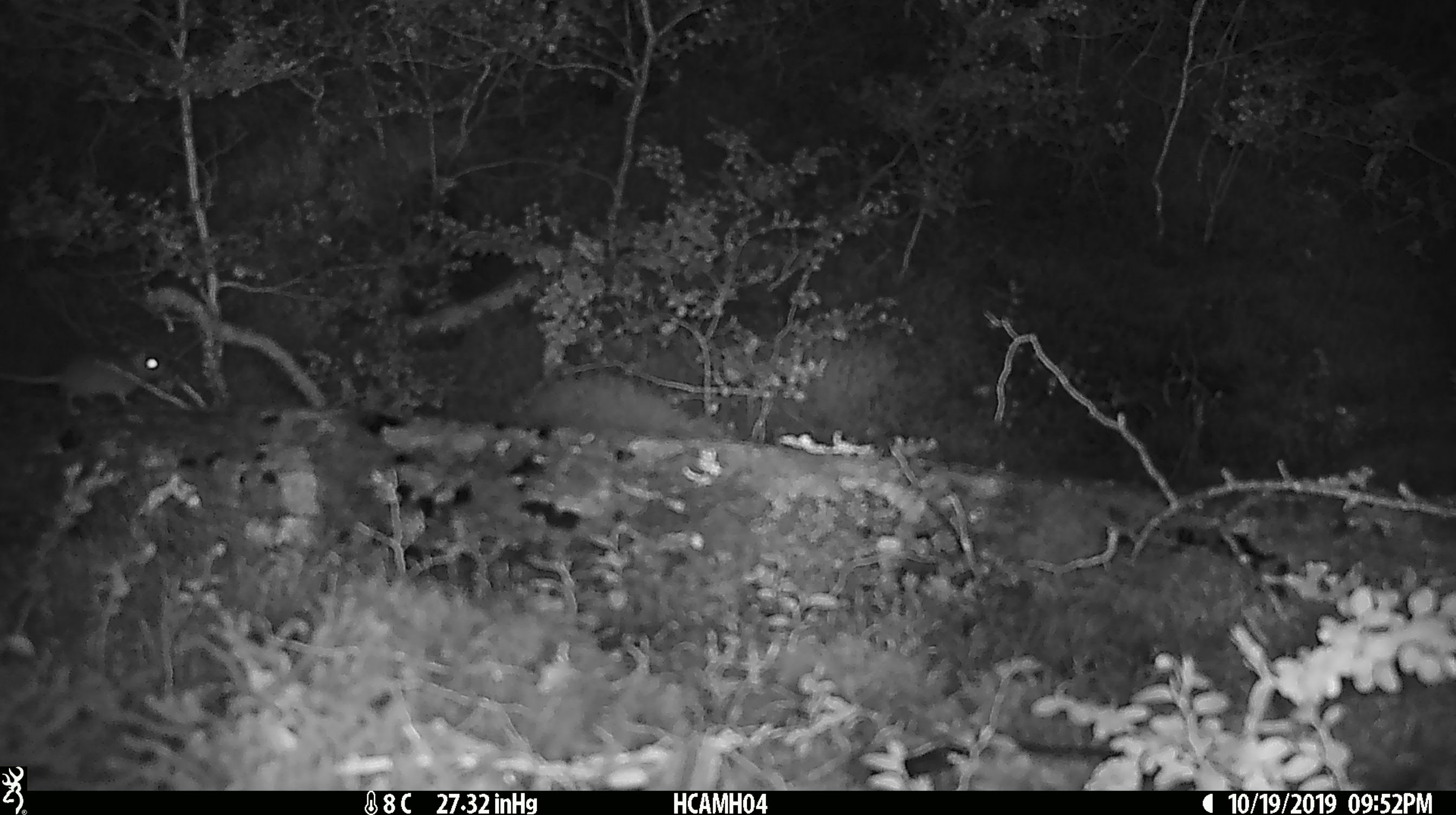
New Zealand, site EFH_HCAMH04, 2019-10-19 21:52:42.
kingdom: Animalia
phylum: Chordata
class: Mammalia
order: Rodentia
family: Muridae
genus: Mus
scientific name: Mus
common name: mouse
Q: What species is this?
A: Mouse (Mus).